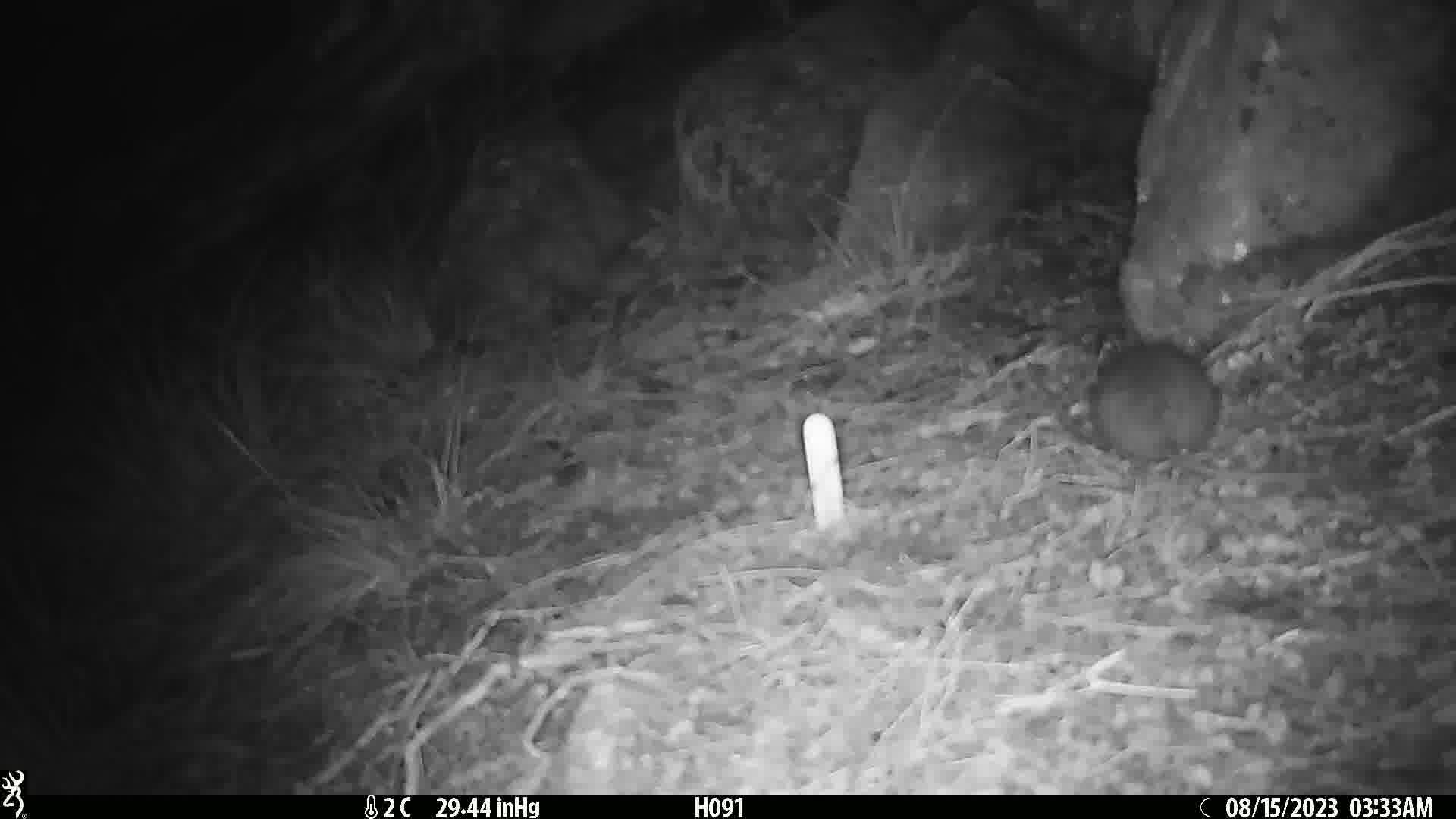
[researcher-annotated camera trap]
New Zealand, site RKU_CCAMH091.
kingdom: Animalia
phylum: Chordata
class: Mammalia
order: Rodentia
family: Muridae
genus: Rattus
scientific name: Rattus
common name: rat